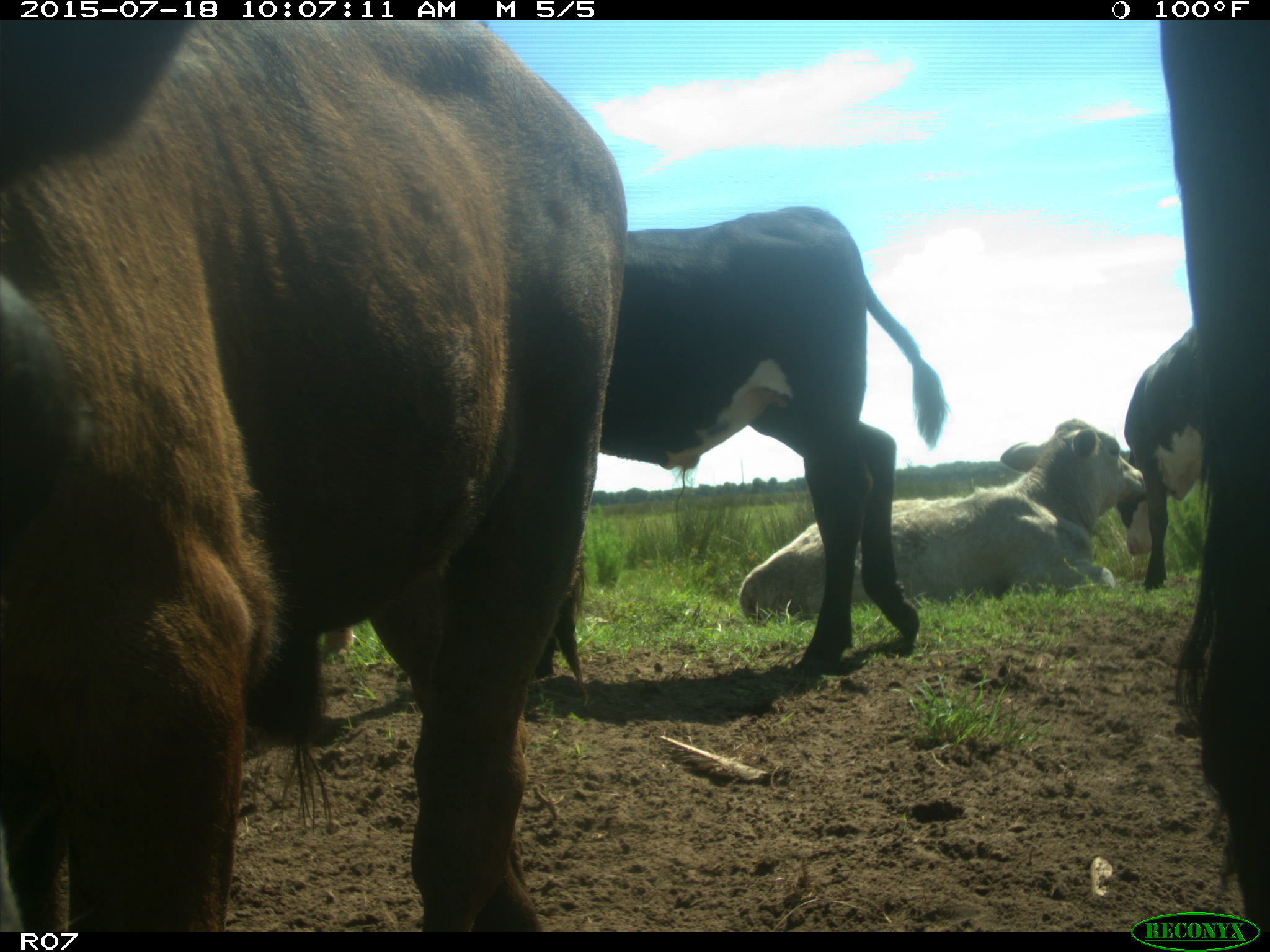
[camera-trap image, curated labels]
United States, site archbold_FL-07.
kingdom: Animalia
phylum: Chordata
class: Mammalia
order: Artiodactyla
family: Bovidae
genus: Bos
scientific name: Bos taurus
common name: domestic cow